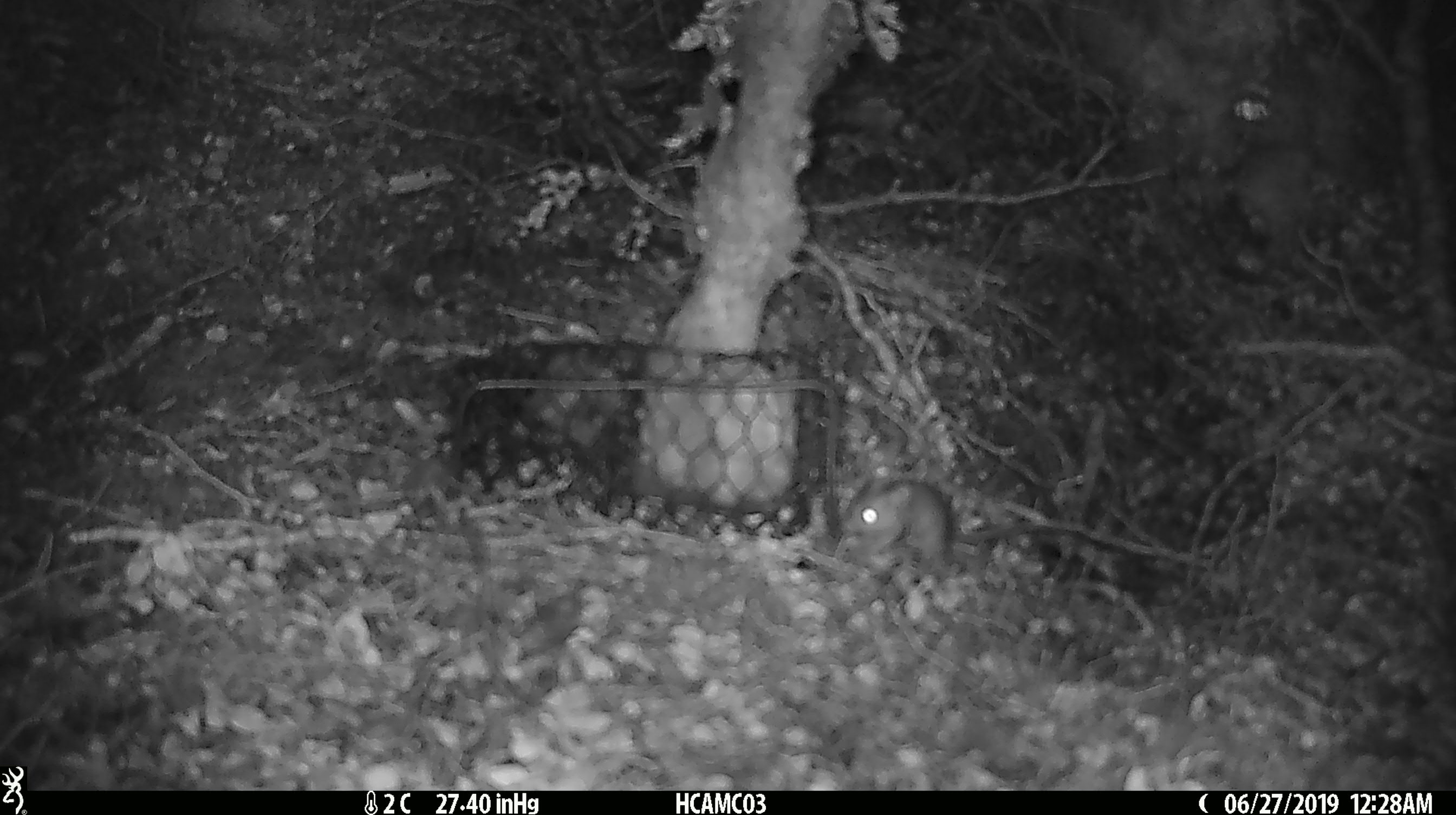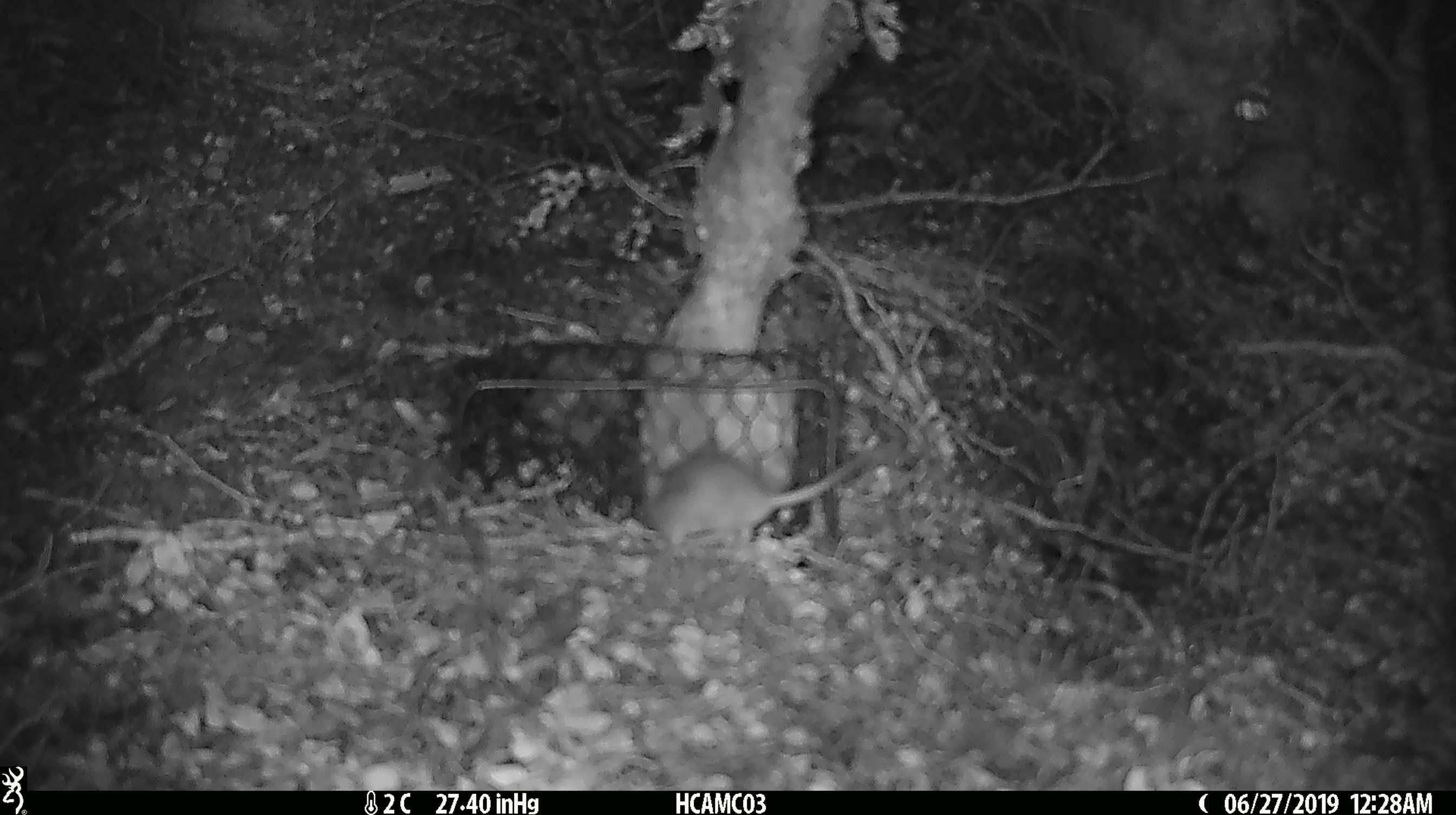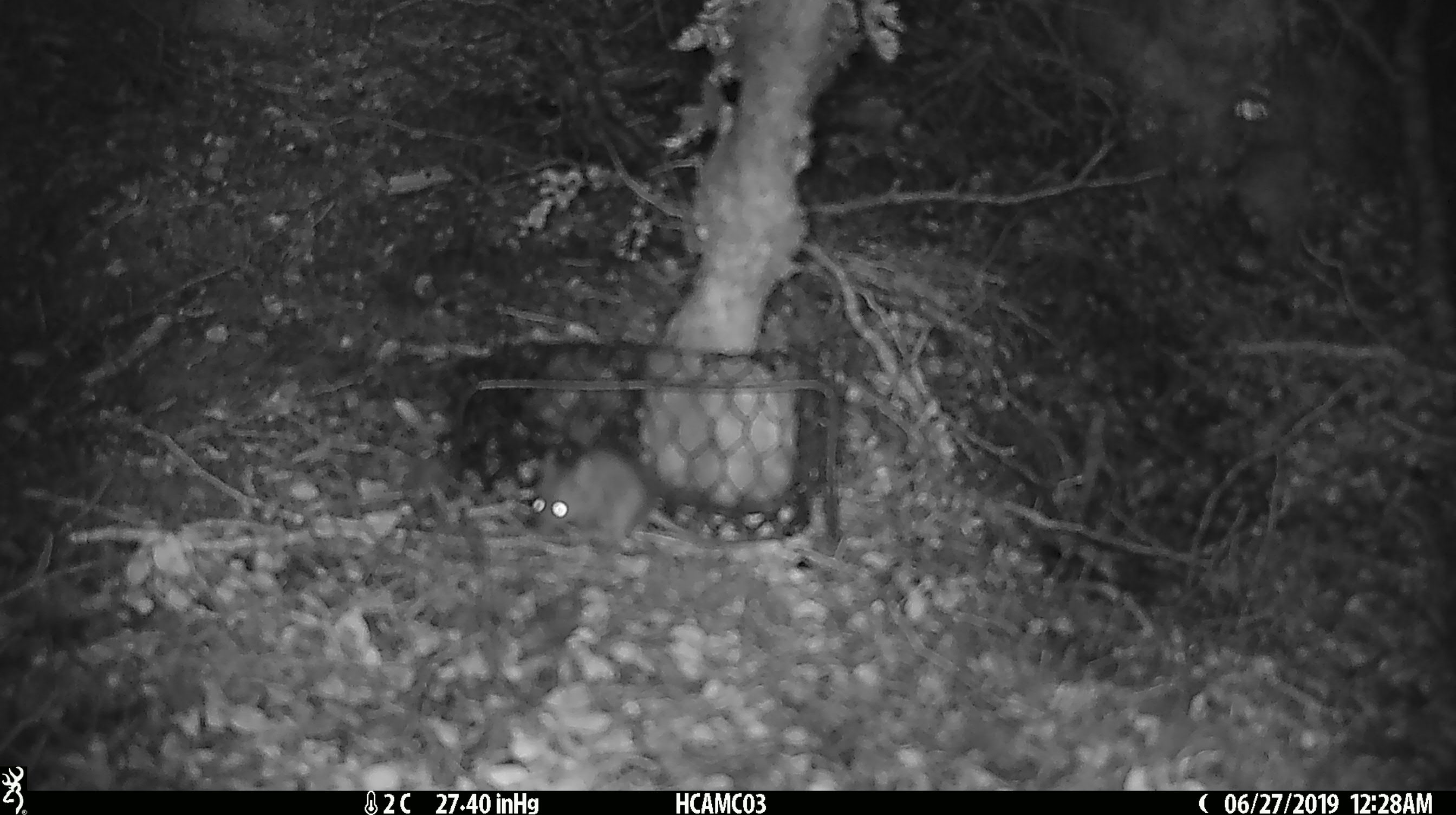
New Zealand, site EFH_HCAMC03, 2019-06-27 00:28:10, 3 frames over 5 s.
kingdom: Animalia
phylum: Chordata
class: Mammalia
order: Rodentia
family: Muridae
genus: Mus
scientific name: Mus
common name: mouse